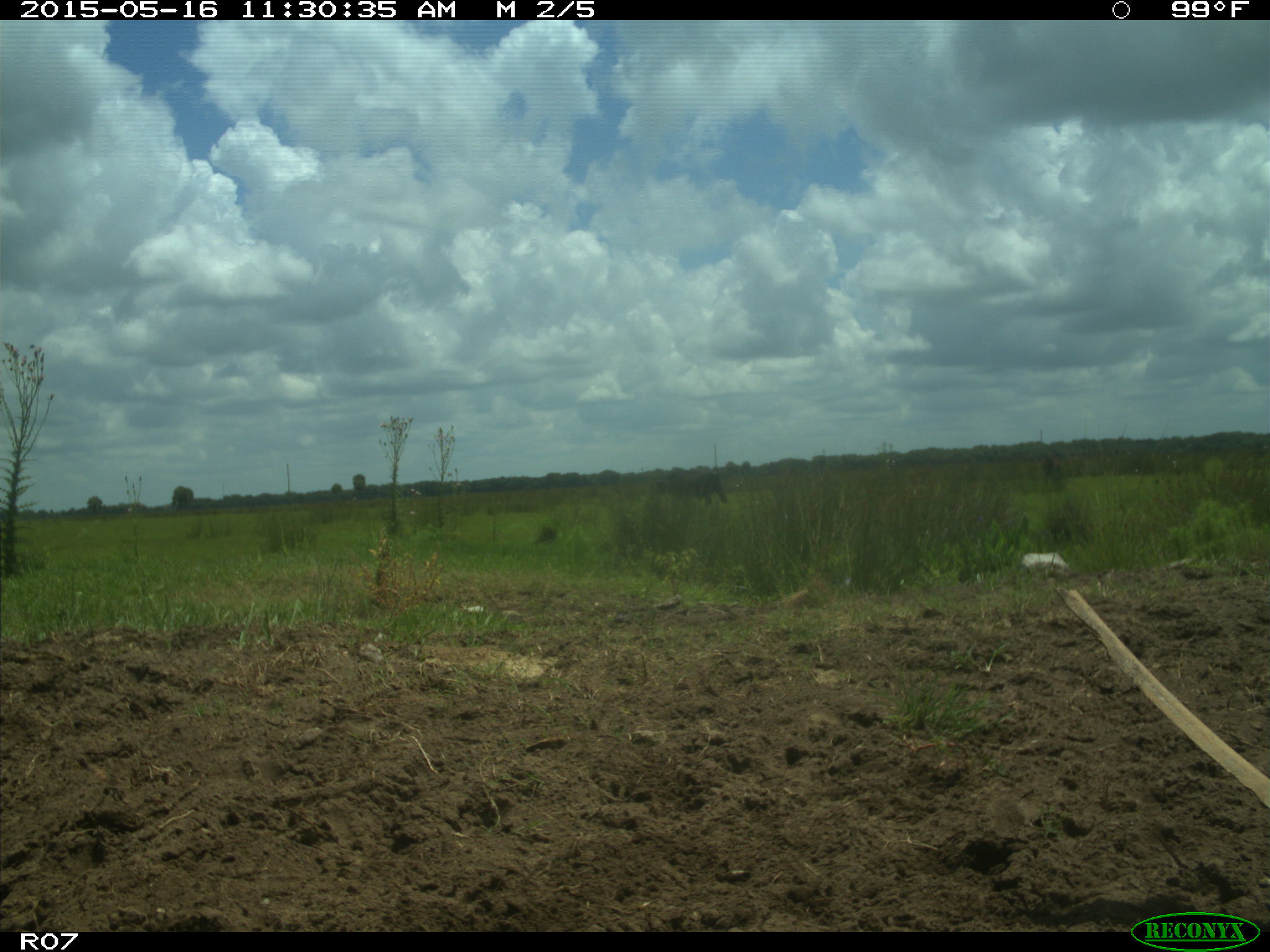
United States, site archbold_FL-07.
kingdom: Animalia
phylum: Chordata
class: Mammalia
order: Artiodactyla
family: Bovidae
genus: Bos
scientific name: Bos taurus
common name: domestic cow